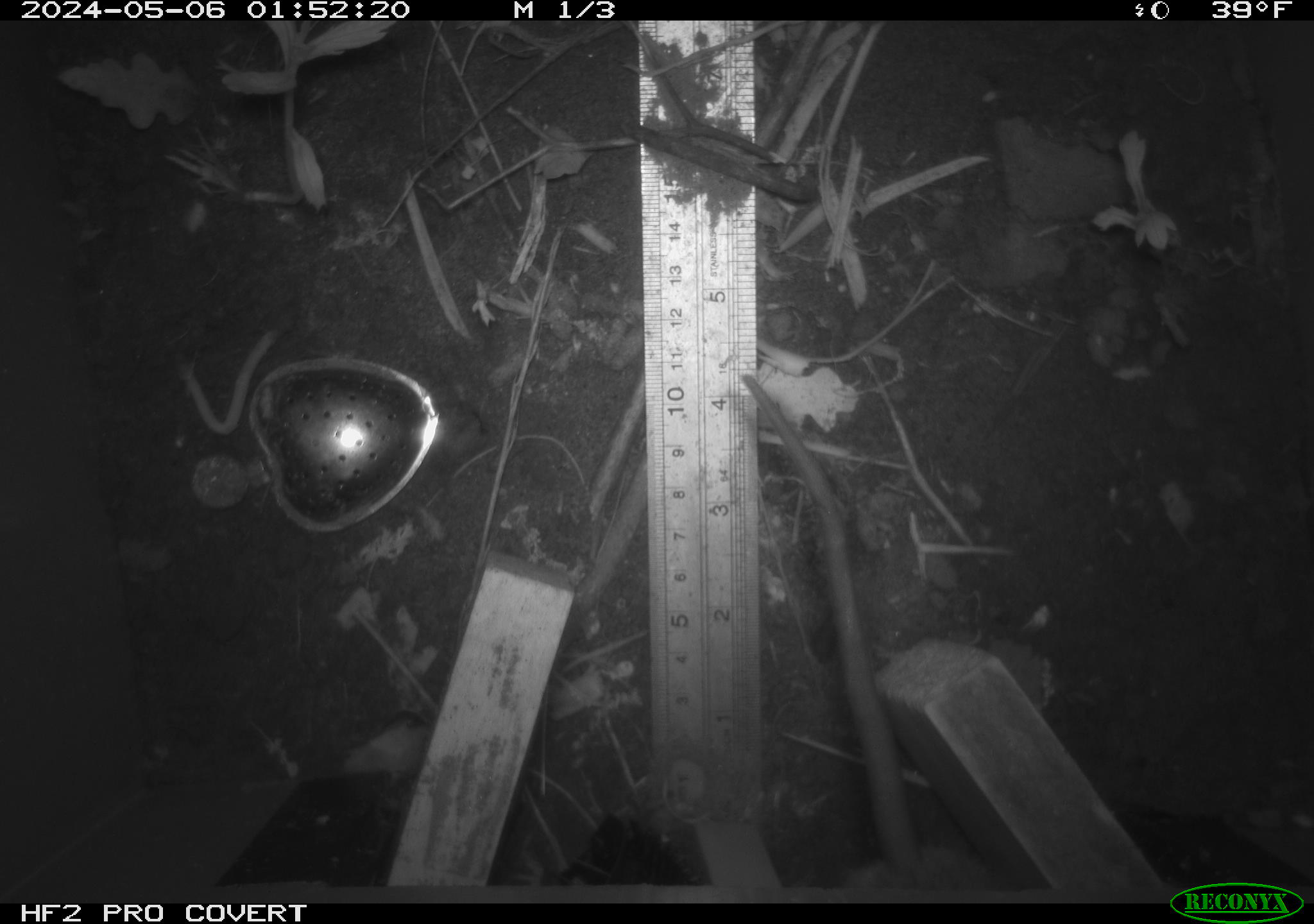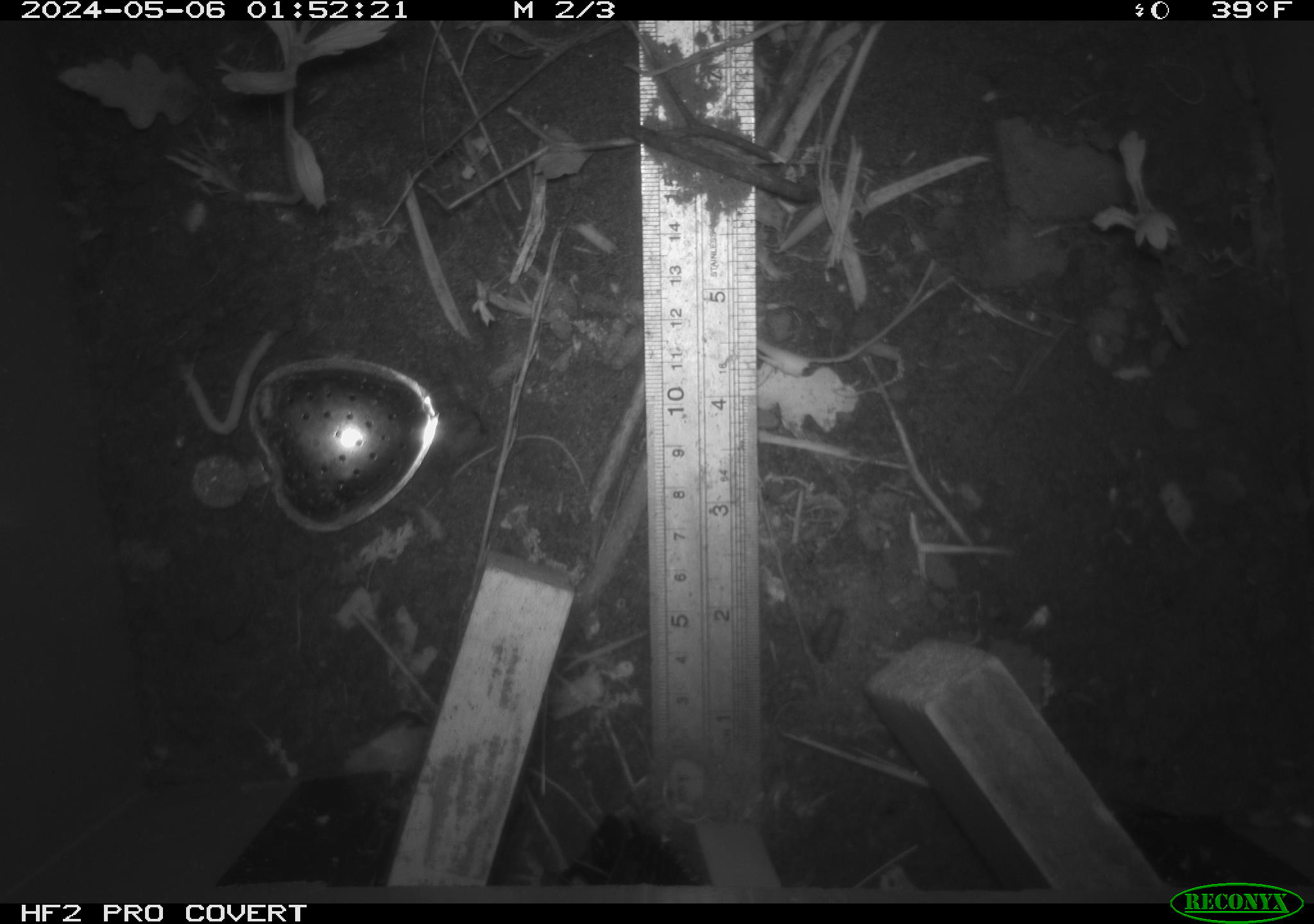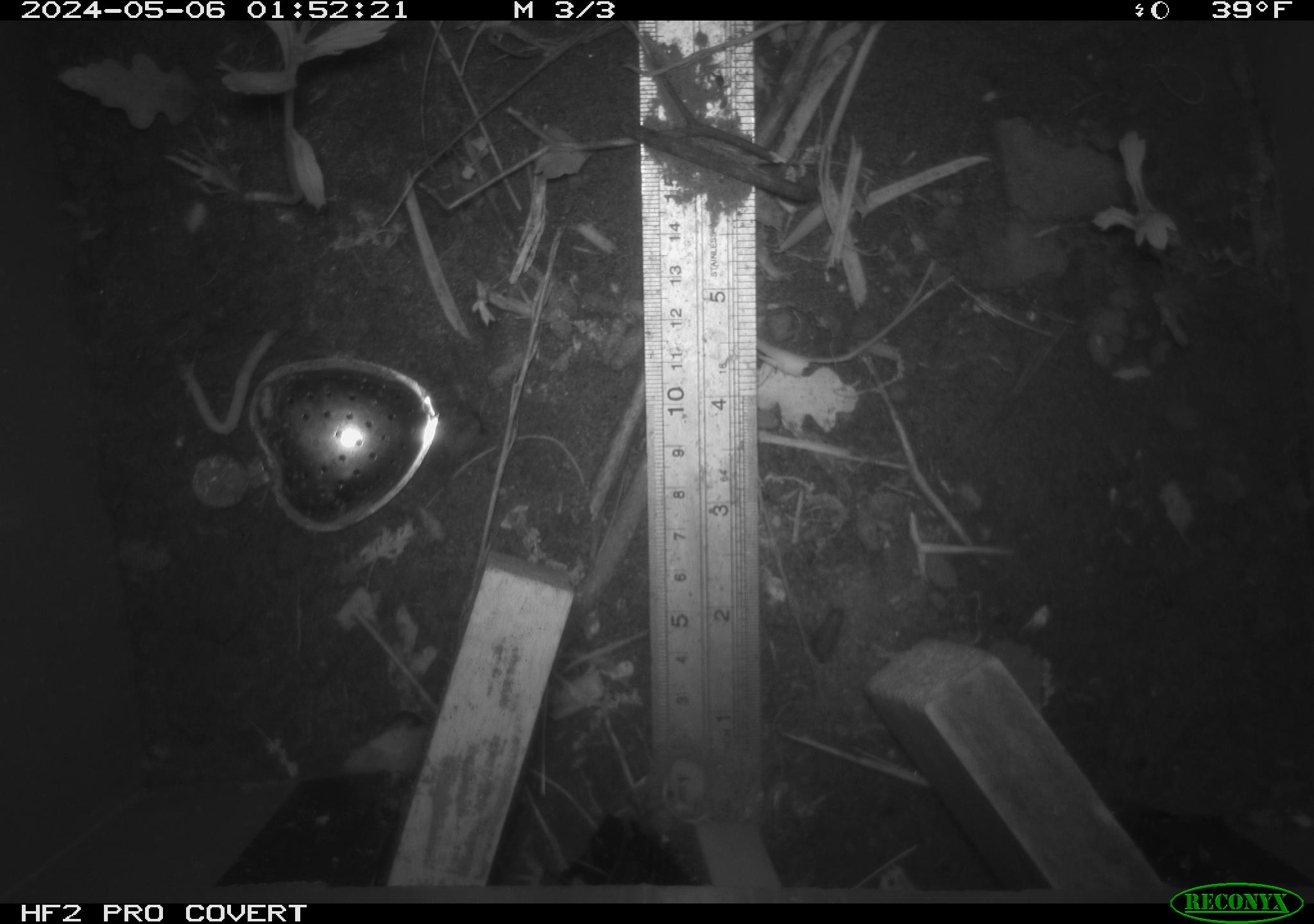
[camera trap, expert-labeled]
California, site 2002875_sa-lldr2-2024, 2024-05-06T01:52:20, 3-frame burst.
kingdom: Animalia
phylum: Chordata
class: Mammalia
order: Rodentia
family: Muridae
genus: Rattus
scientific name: Rattus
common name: rat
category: rattus species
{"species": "rattus species (rat) (Rattus)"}